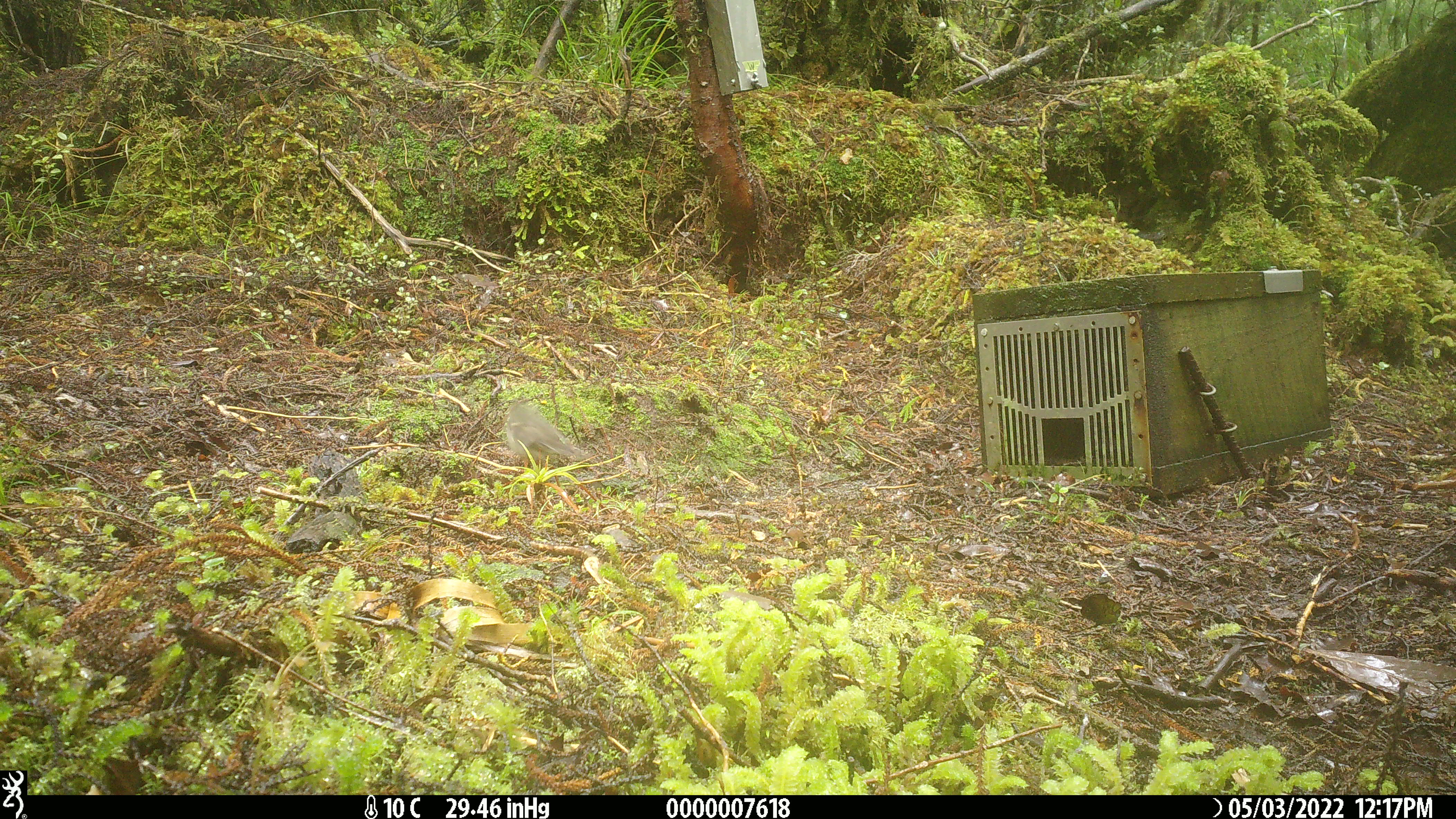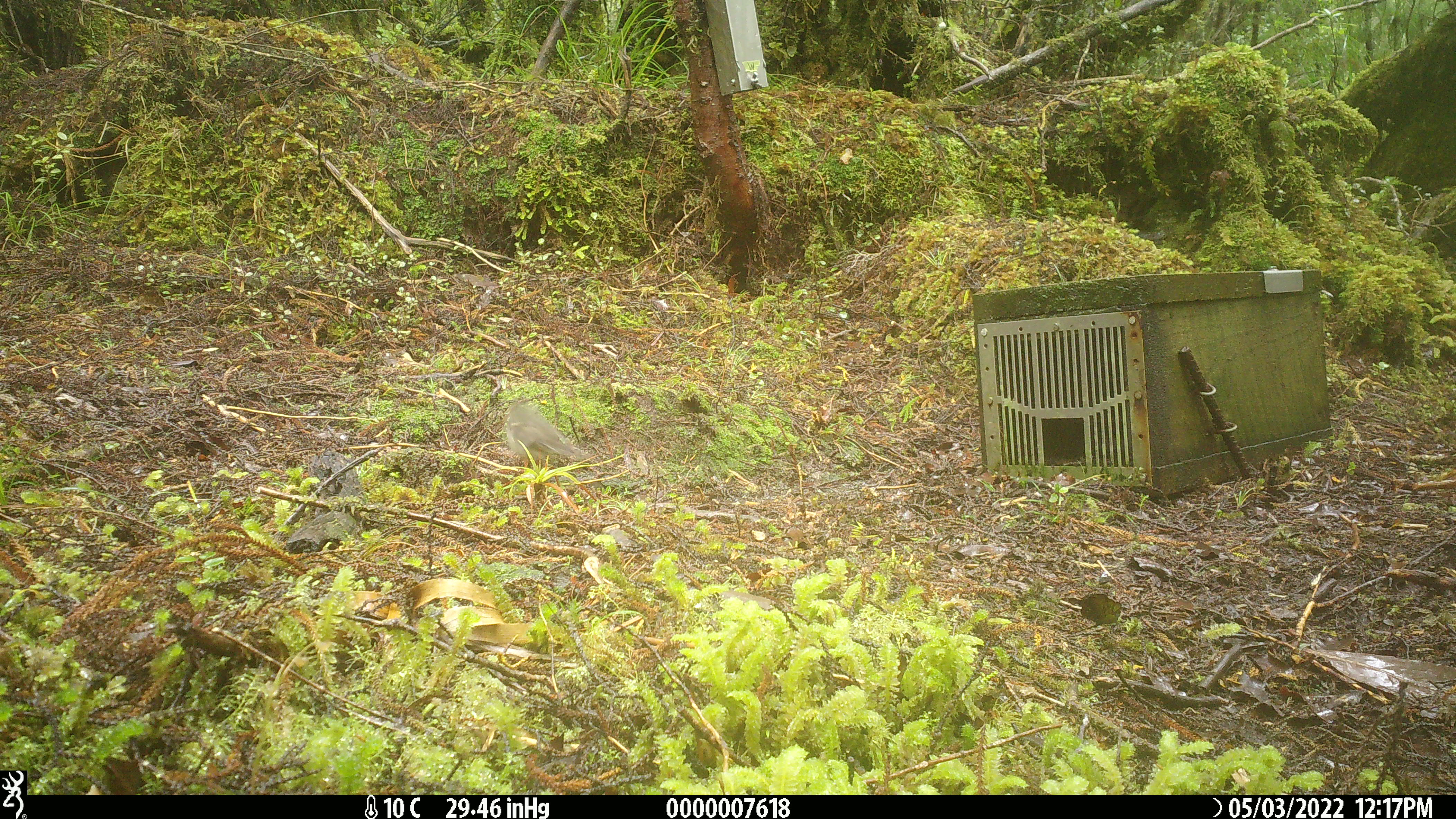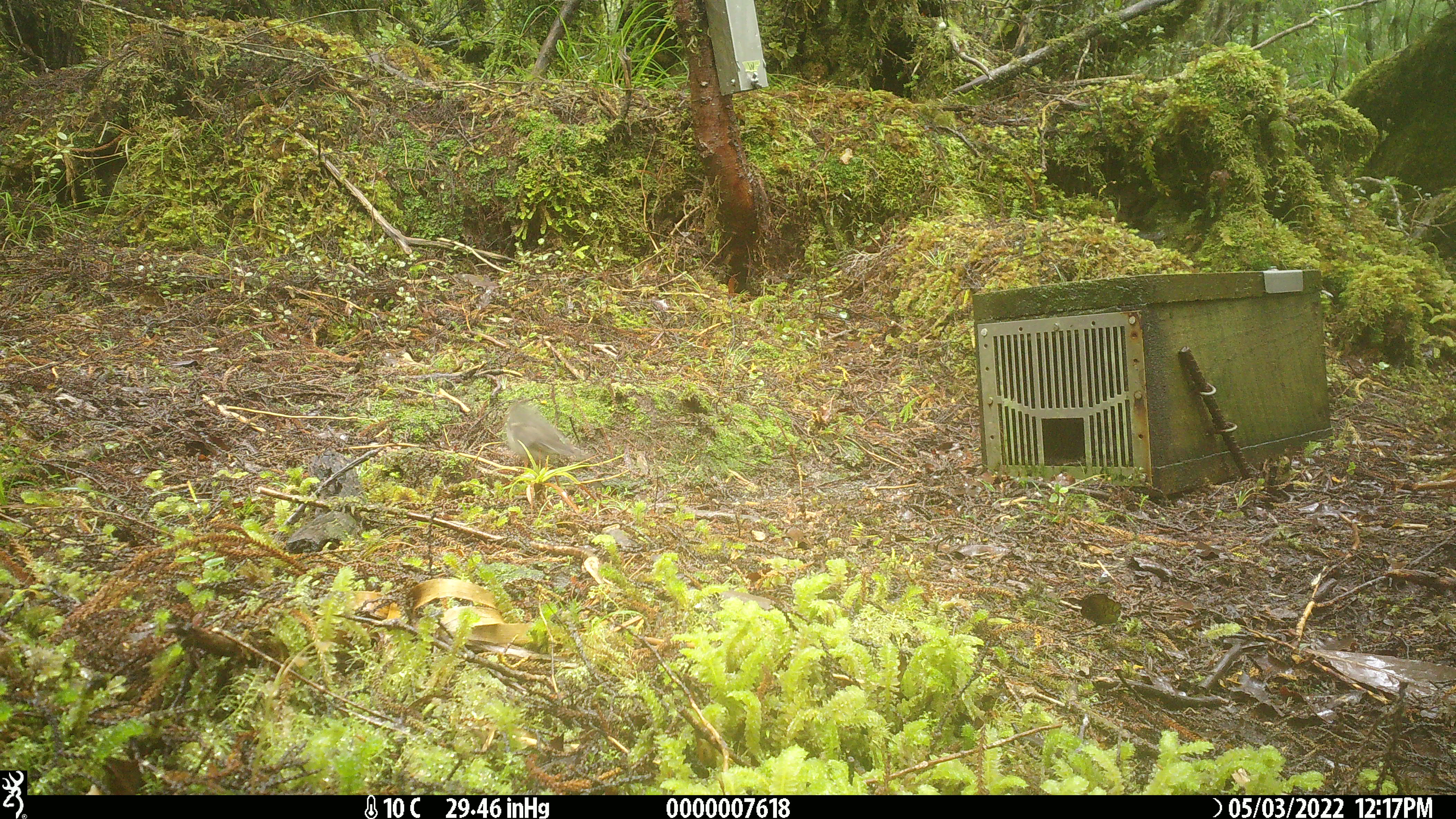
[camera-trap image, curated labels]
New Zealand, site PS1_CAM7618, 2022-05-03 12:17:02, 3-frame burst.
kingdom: Animalia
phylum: Chordata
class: Aves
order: Passeriformes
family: Petroicidae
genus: Petroica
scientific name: Petroica macrocephala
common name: tomtit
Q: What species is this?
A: Tomtit (Petroica macrocephala).